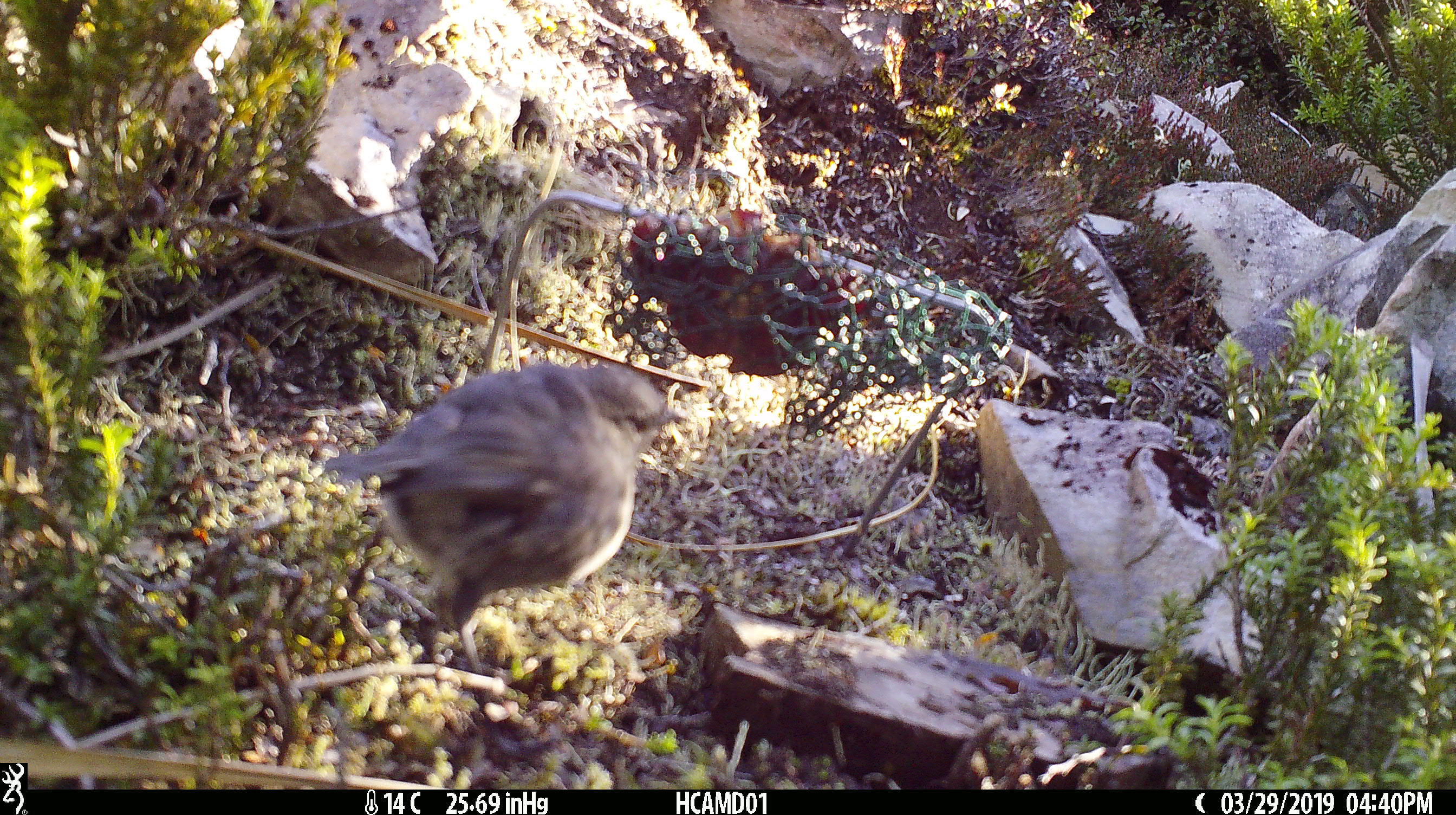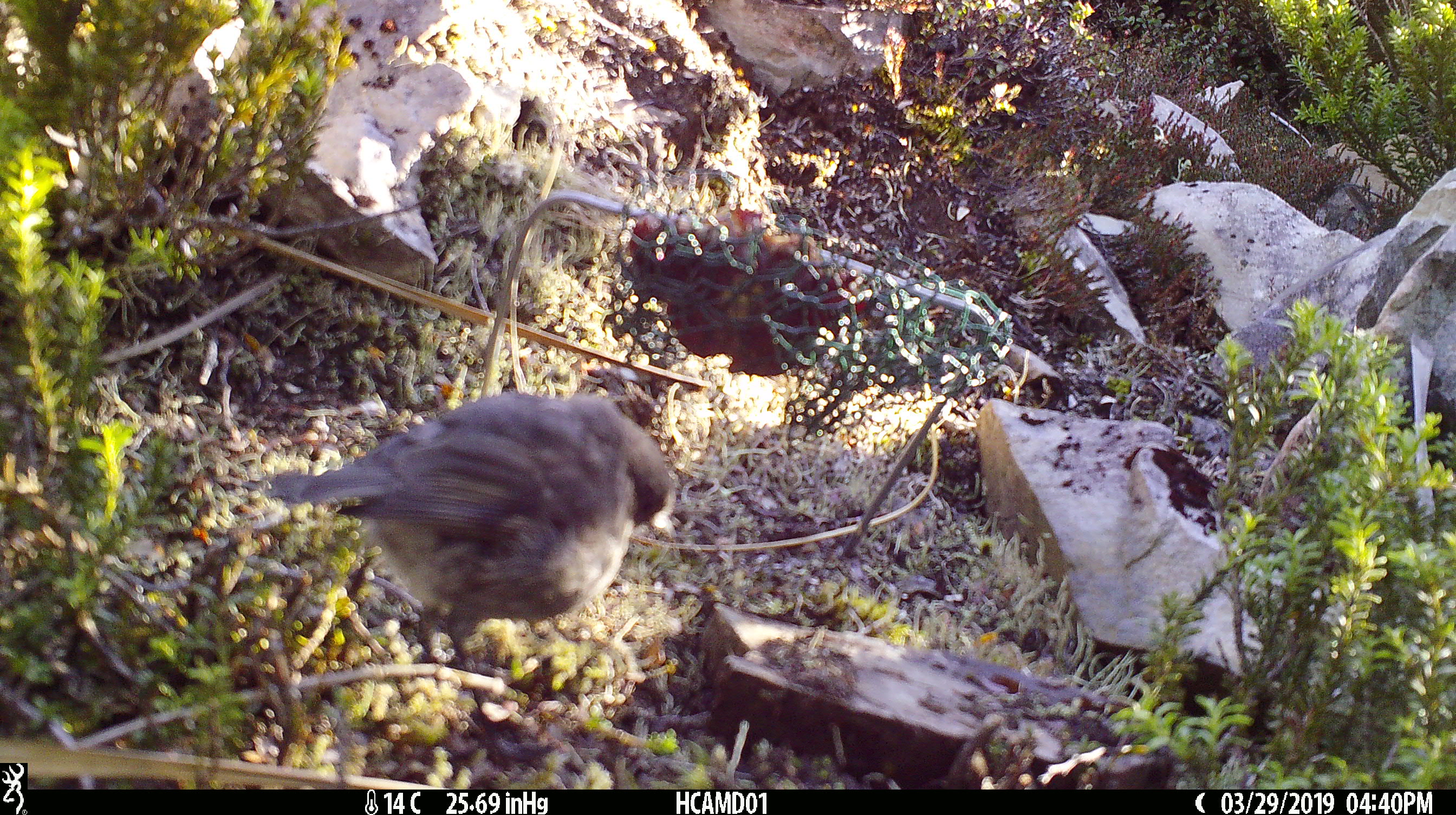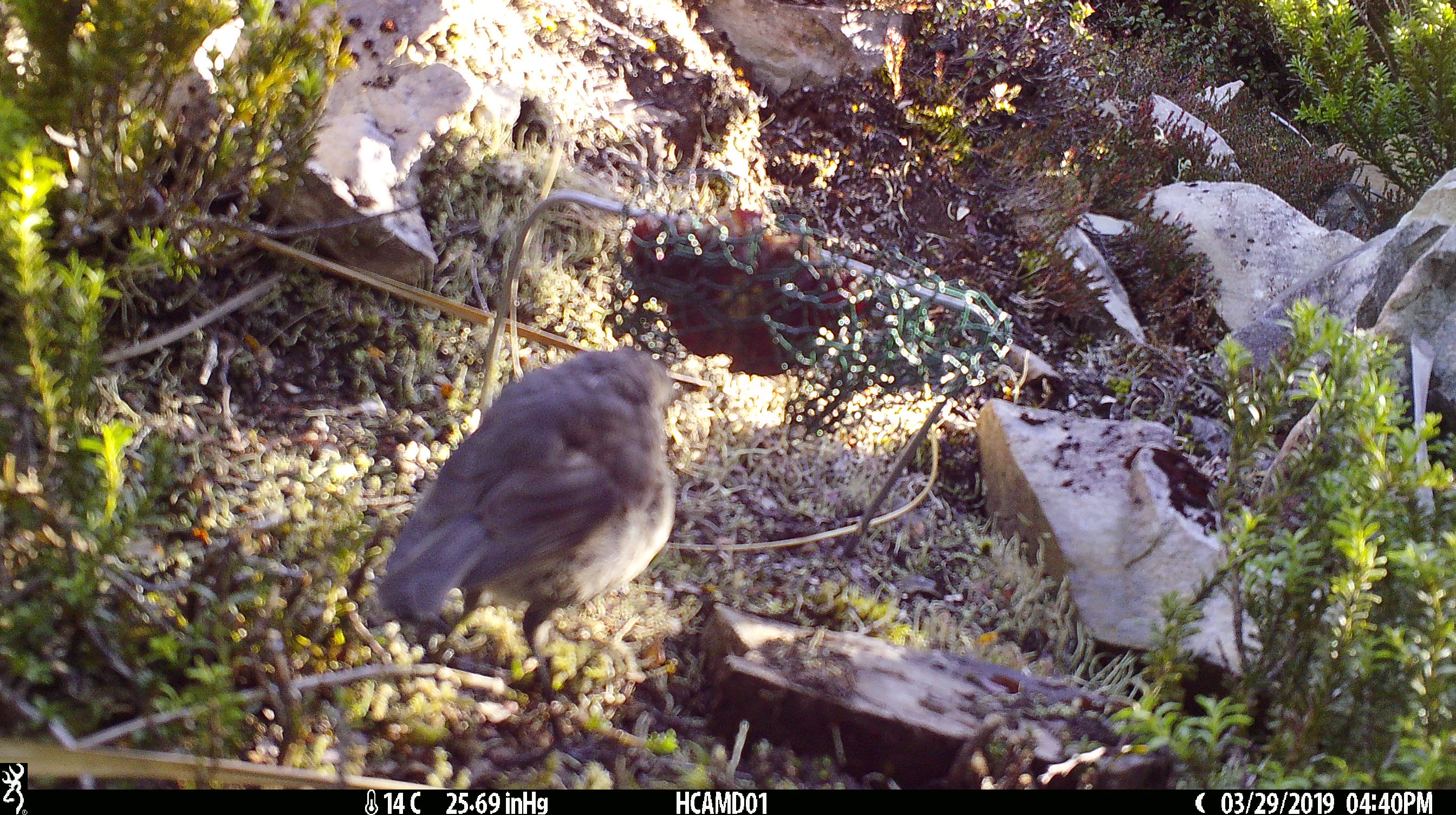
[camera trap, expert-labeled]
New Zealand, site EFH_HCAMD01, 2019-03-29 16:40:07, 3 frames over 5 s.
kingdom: Animalia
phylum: Chordata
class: Aves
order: Passeriformes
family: Petroicidae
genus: Petroica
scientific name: Petroica australis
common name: new zealand robin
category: robin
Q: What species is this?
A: Robin (new zealand robin) (Petroica australis).